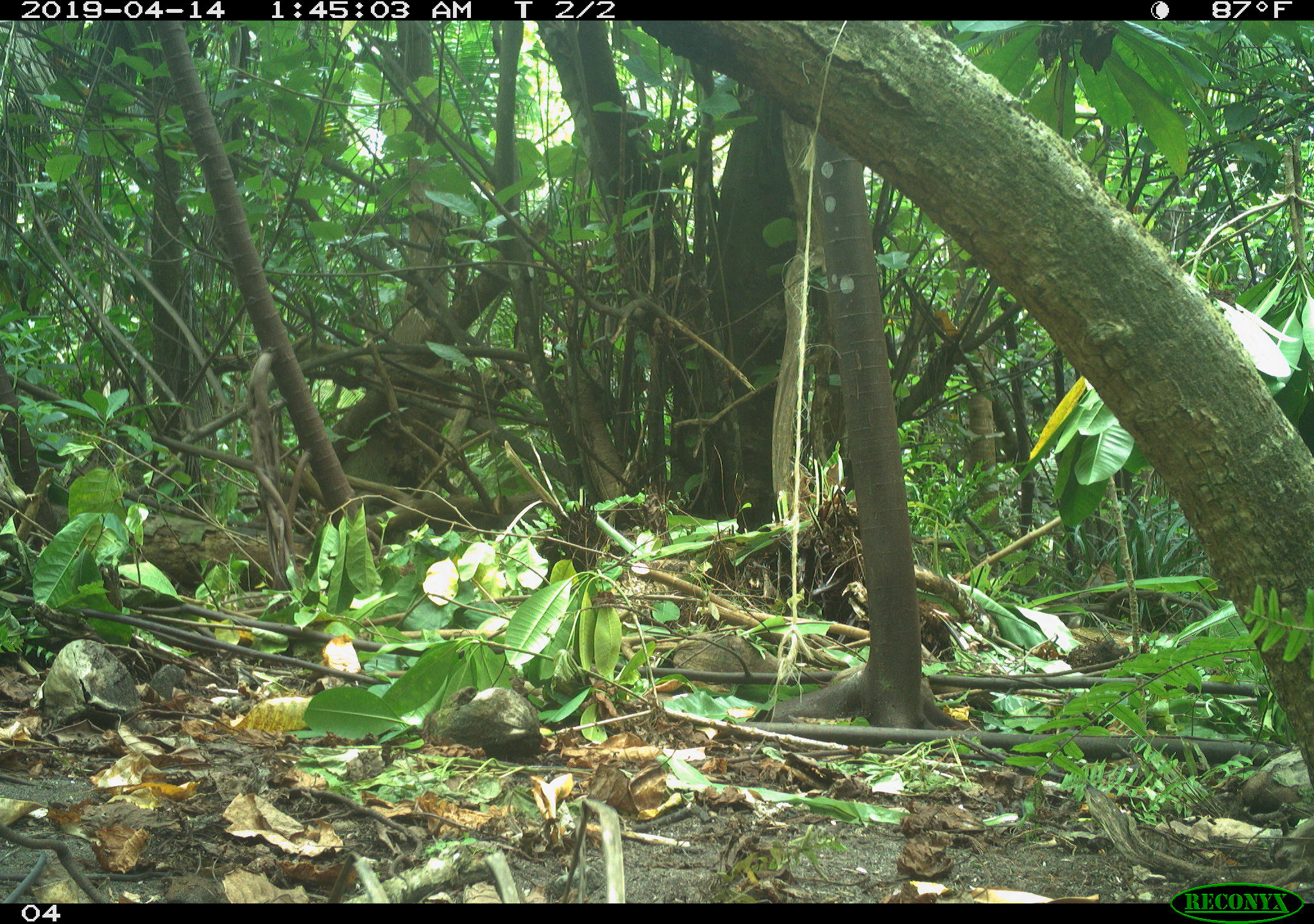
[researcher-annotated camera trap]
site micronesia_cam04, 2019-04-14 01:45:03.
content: no animal present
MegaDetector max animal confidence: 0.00